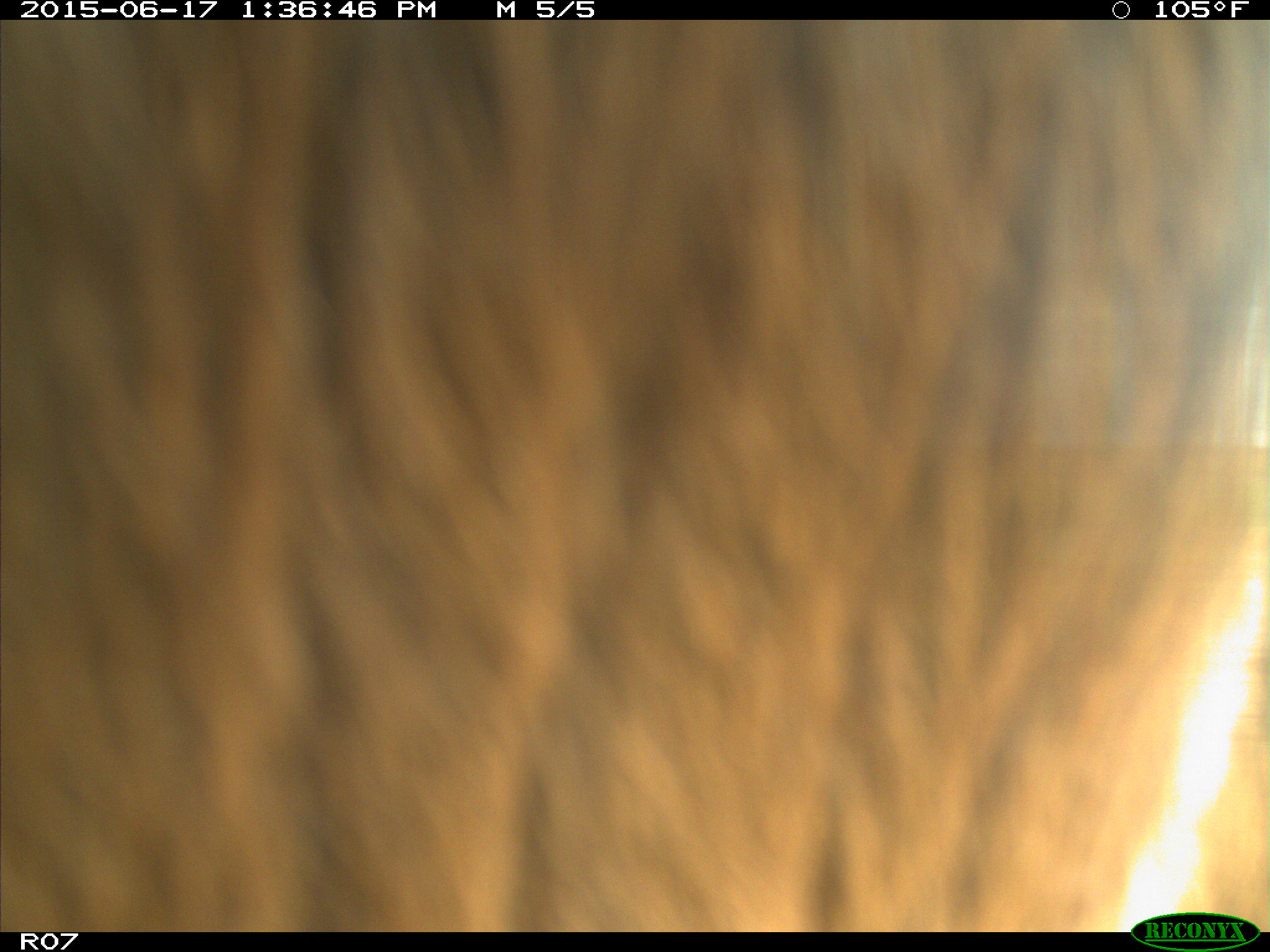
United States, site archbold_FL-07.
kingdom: Animalia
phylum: Chordata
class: Mammalia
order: Artiodactyla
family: Bovidae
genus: Bos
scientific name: Bos taurus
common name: domestic cow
Bos taurus (domestic cow).